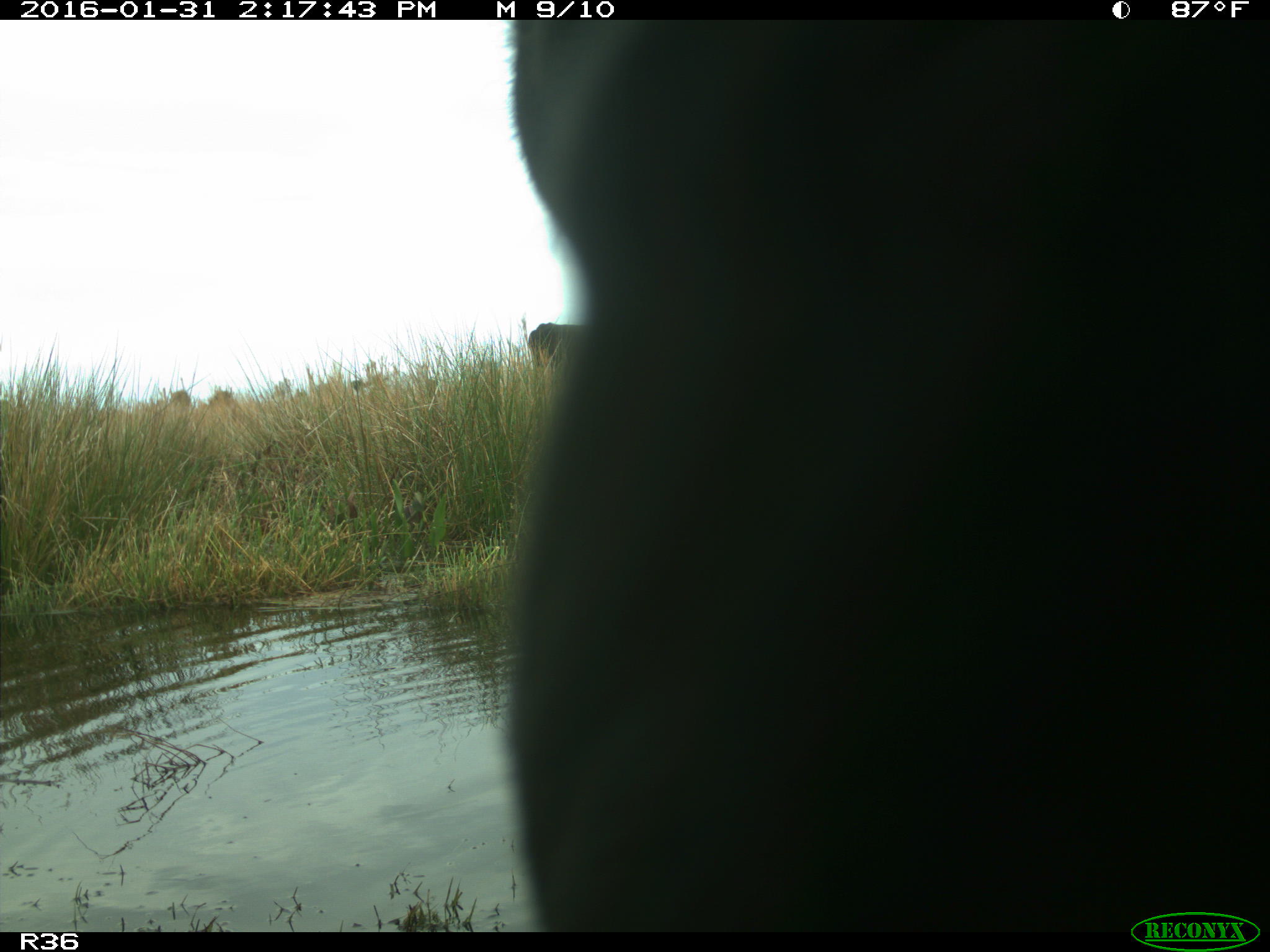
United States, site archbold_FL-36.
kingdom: Animalia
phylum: Chordata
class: Mammalia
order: Artiodactyla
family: Bovidae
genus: Bos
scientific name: Bos taurus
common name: domestic cow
Bos taurus (domestic cow).